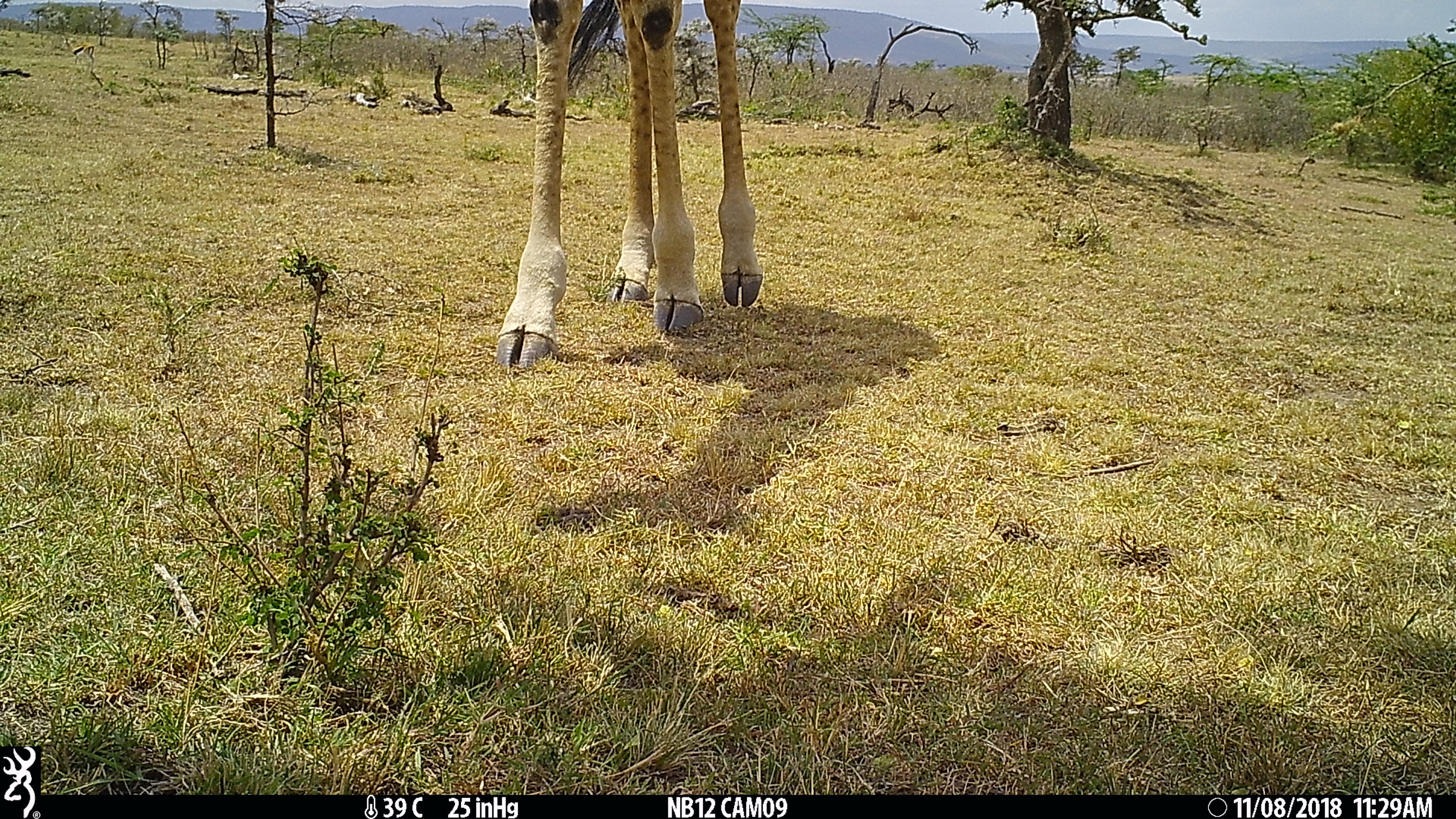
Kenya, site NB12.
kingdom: Animalia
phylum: Chordata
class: Mammalia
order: Artiodactyla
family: Giraffidae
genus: Giraffa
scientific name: Giraffa camelopardalis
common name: northern giraffe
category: giraffe